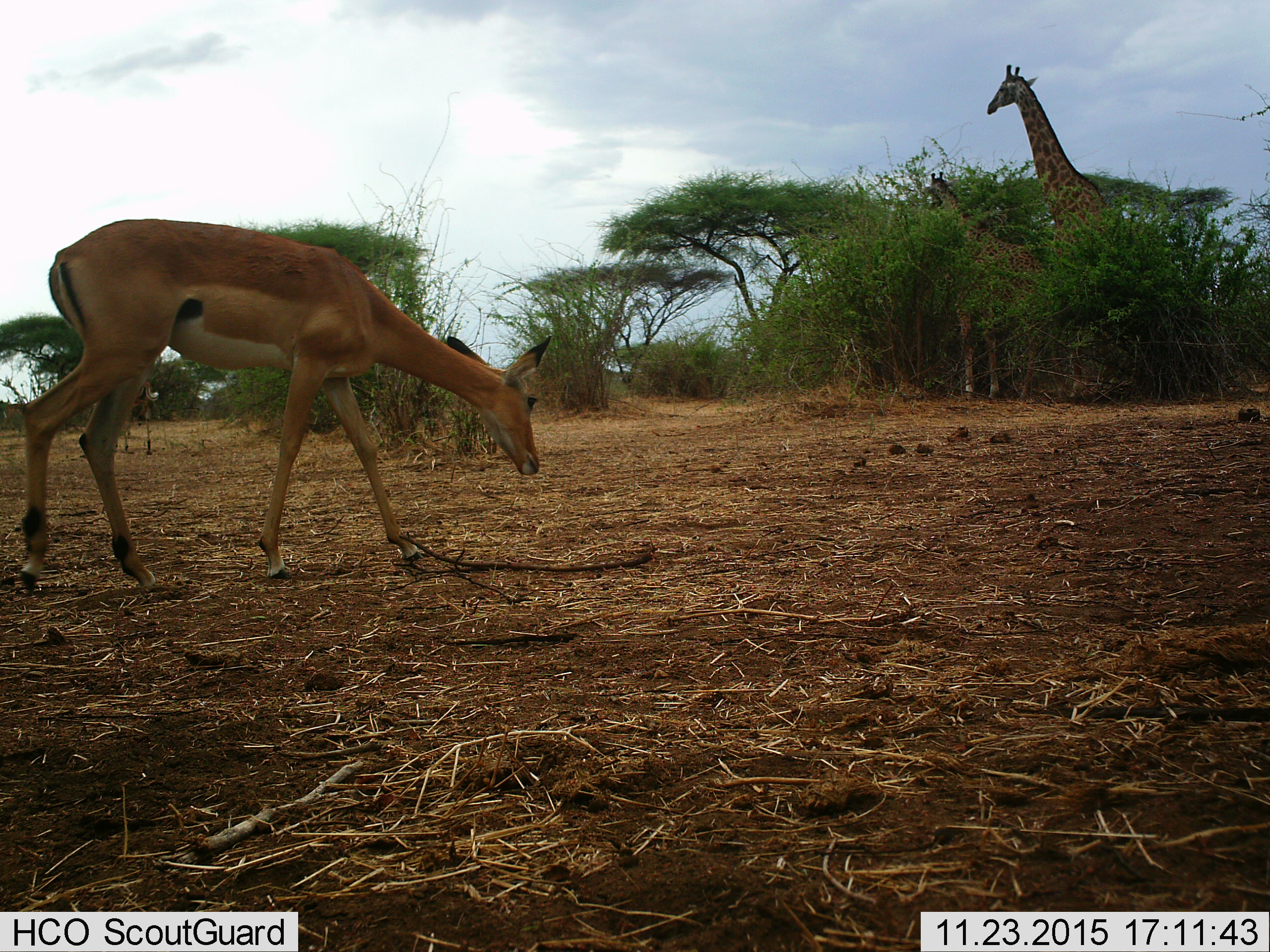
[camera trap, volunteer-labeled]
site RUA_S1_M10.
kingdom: Animalia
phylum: Chordata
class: Mammalia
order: Artiodactyla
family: Giraffidae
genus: Giraffa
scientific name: Giraffa camelopardalis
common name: giraffe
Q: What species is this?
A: Giraffe (Giraffa camelopardalis).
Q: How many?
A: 2.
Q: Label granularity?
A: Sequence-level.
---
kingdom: Animalia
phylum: Chordata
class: Mammalia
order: Artiodactyla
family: Bovidae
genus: Aepyceros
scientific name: Aepyceros melampus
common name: impala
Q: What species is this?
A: Impala (Aepyceros melampus).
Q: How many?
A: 1.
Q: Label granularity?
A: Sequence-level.